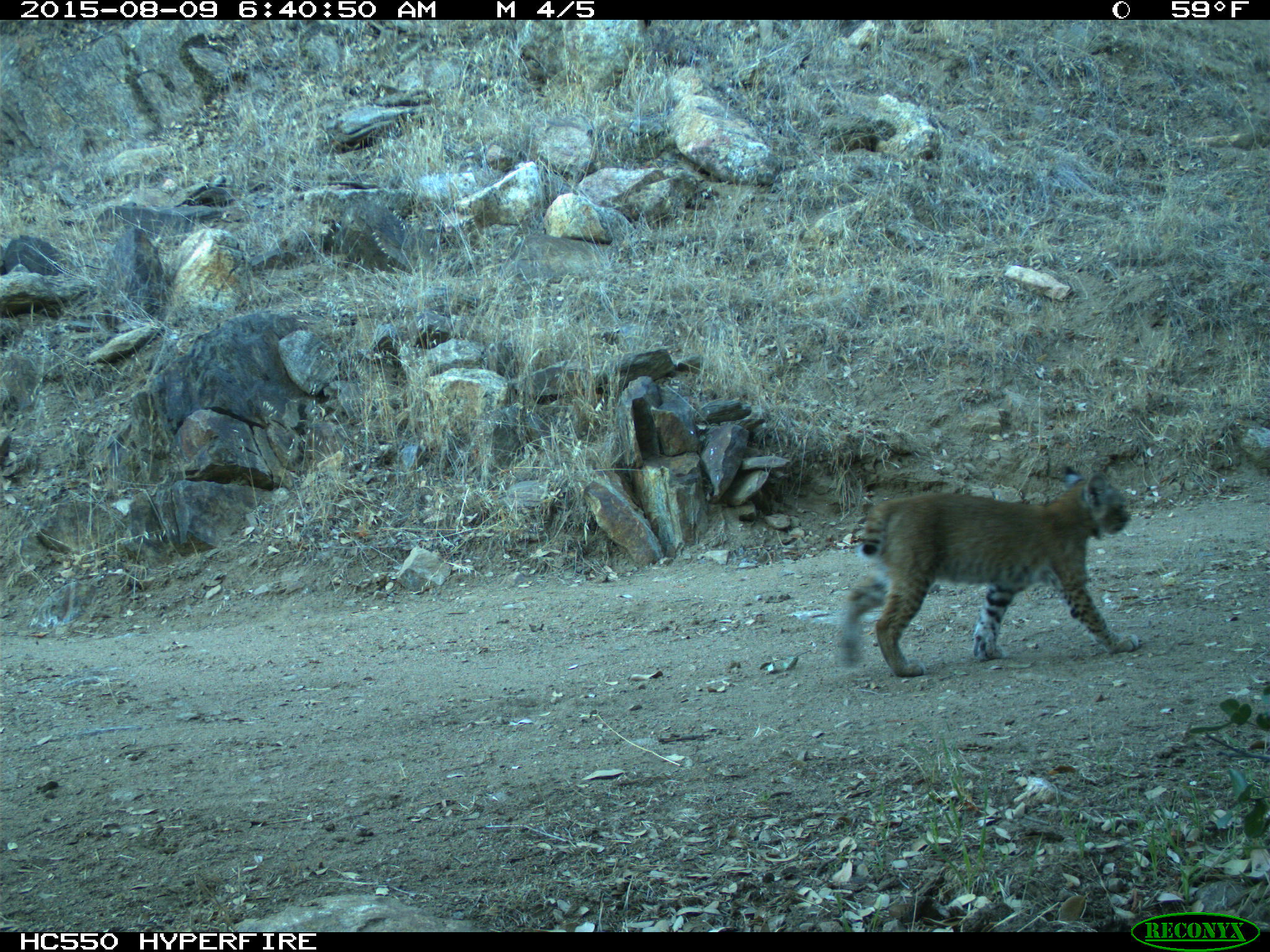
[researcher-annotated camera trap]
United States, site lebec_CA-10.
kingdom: Animalia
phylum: Chordata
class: Mammalia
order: Carnivora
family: Felidae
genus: Lynx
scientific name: Lynx rufus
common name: bobcat